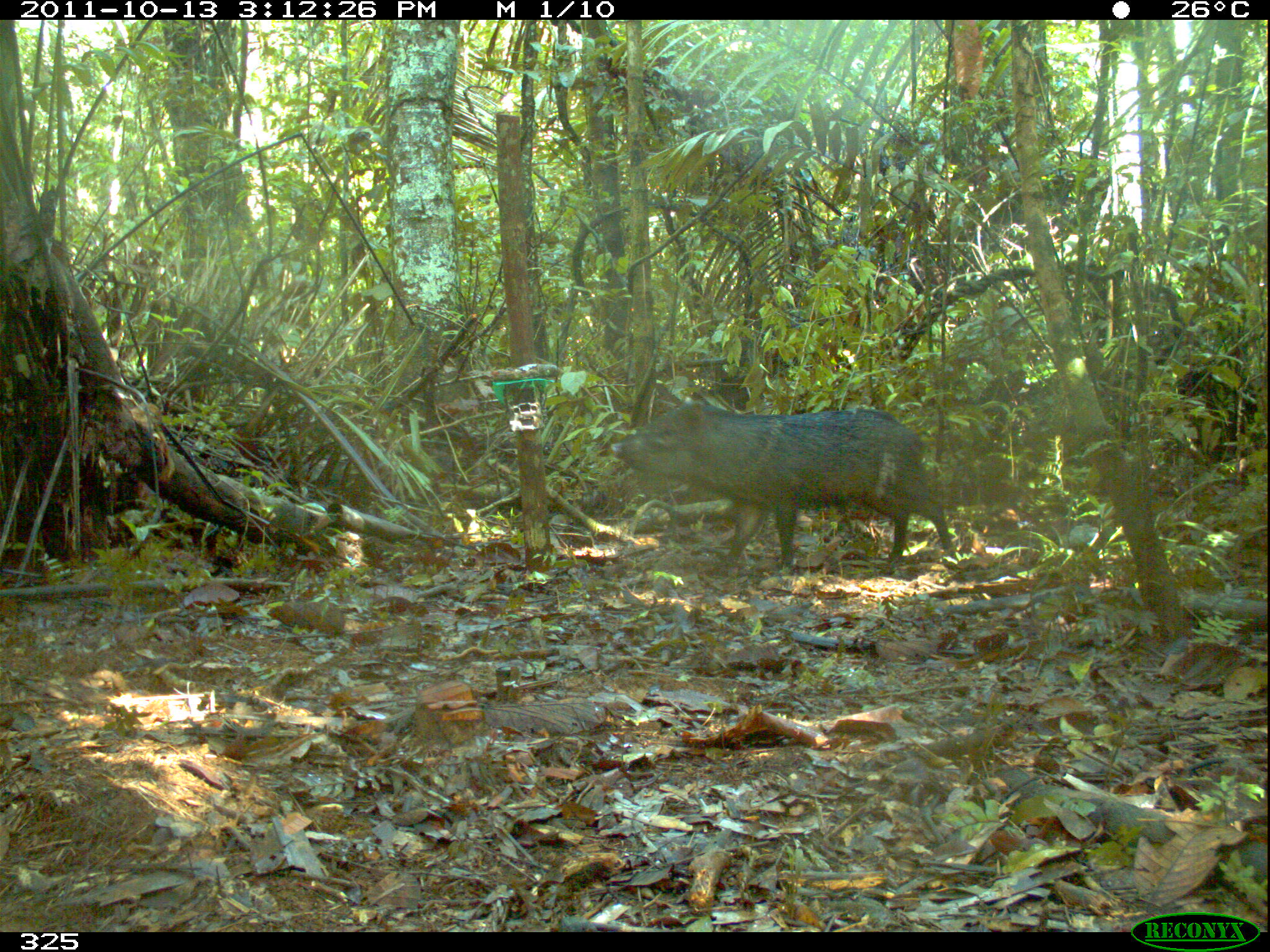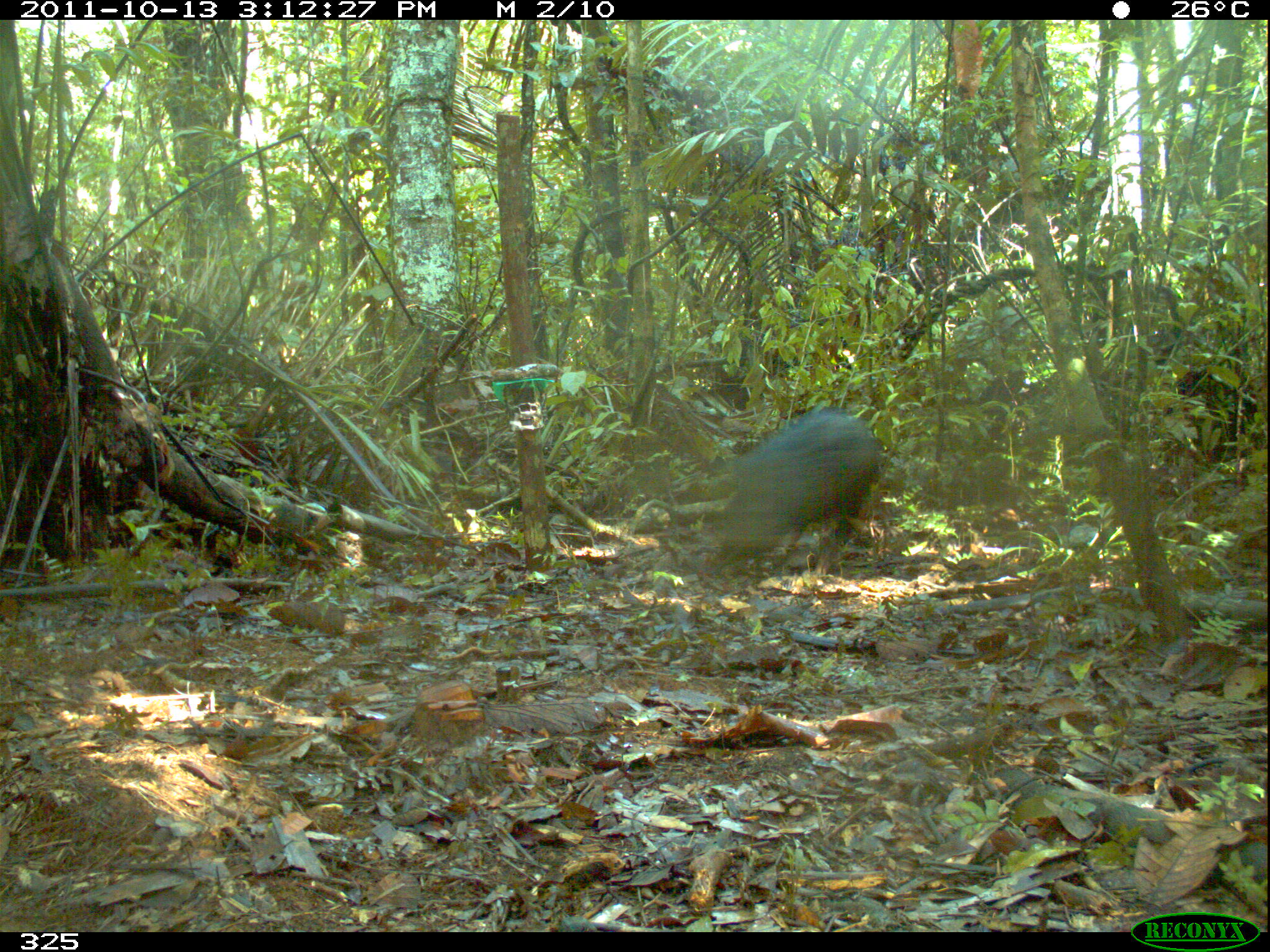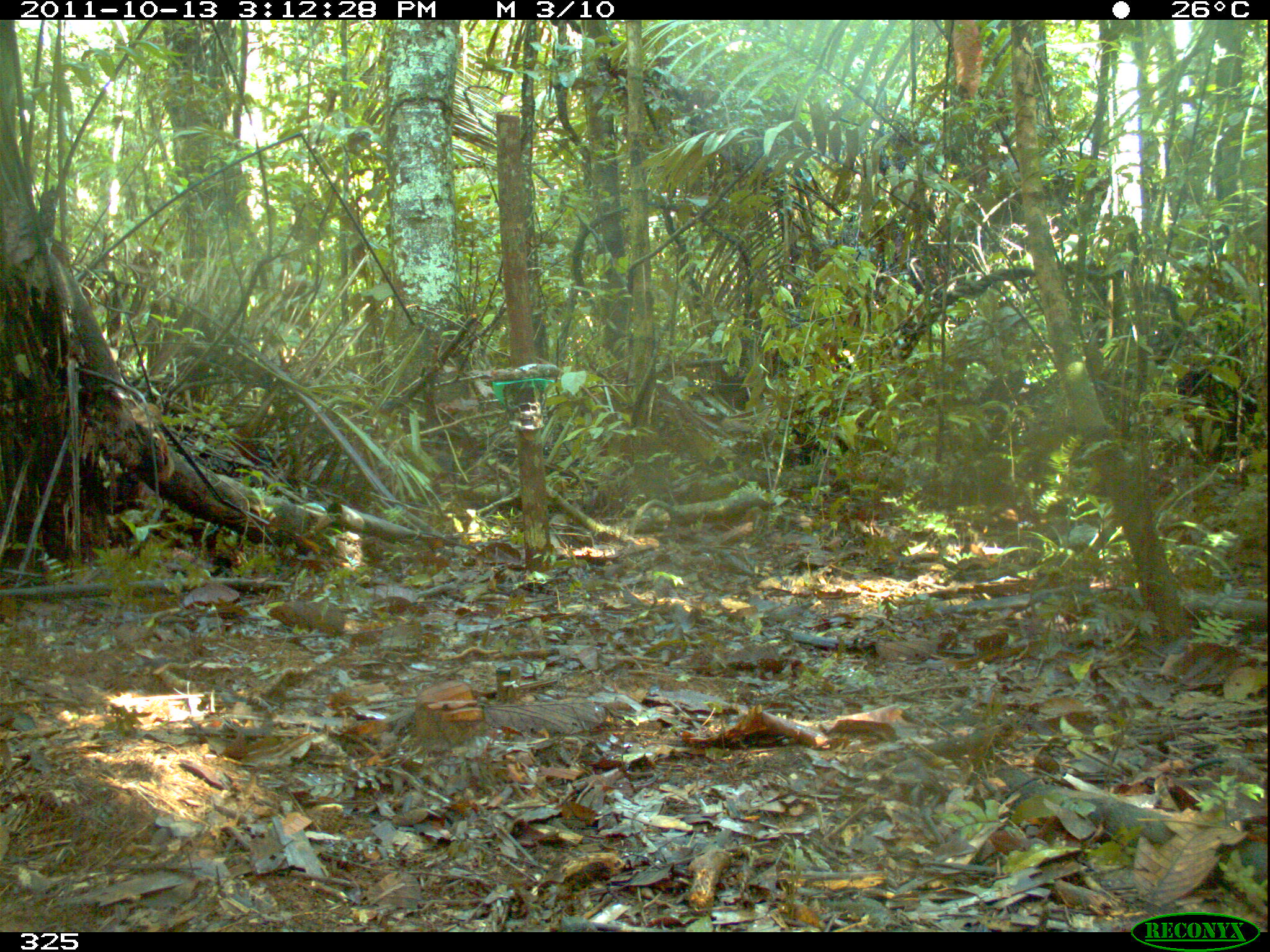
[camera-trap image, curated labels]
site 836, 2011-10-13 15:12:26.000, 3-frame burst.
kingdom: Animalia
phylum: Chordata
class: Mammalia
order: Artiodactyla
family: Tayassuidae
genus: Pecari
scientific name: Pecari tajacu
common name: collared peccary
Pecari tajacu (collared peccary).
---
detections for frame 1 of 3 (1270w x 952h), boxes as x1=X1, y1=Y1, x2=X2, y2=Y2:
pecari tajacu: x1=610, y1=401, x2=953, y2=574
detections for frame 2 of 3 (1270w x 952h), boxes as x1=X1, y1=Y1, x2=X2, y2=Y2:
pecari tajacu: x1=702, y1=408, x2=885, y2=567